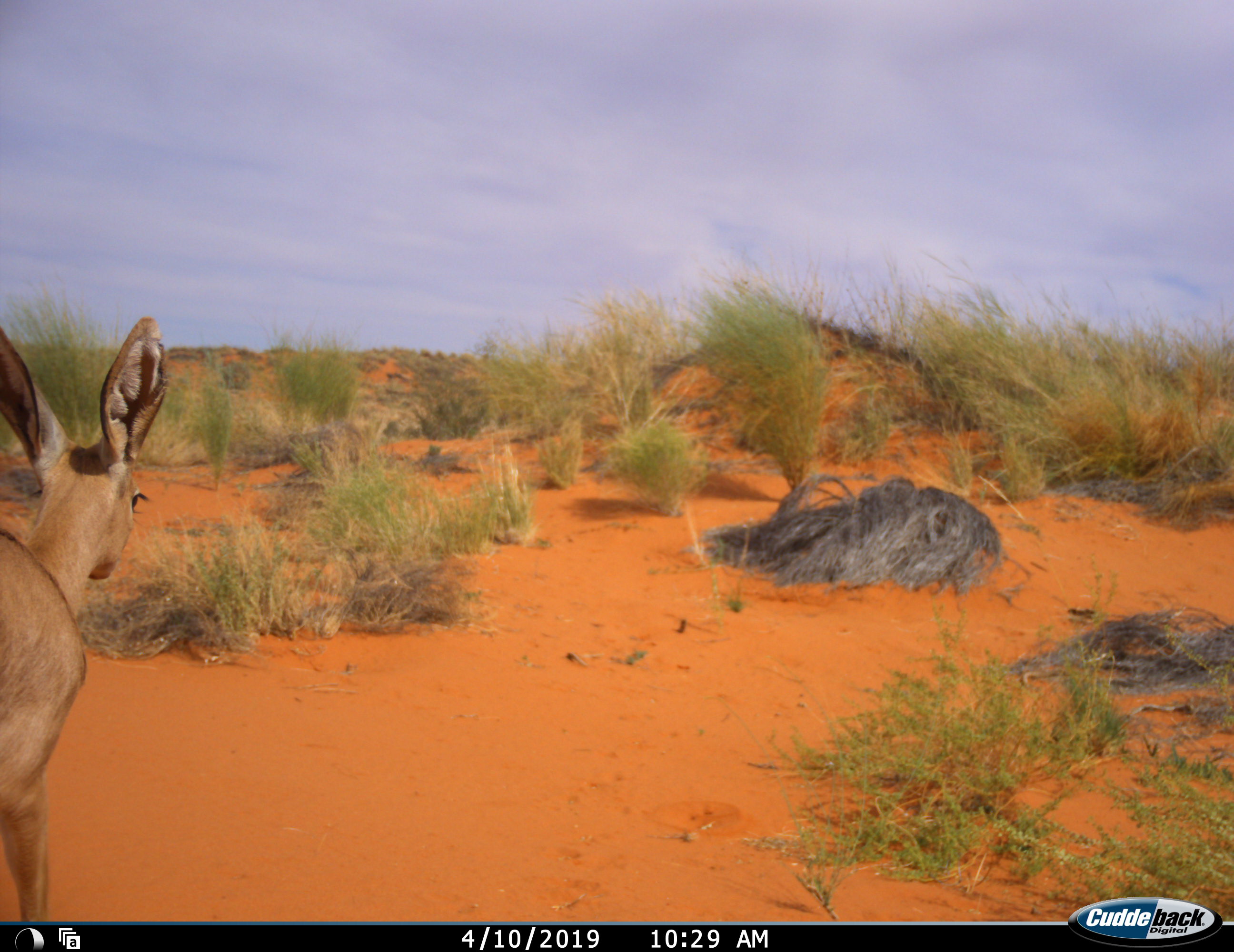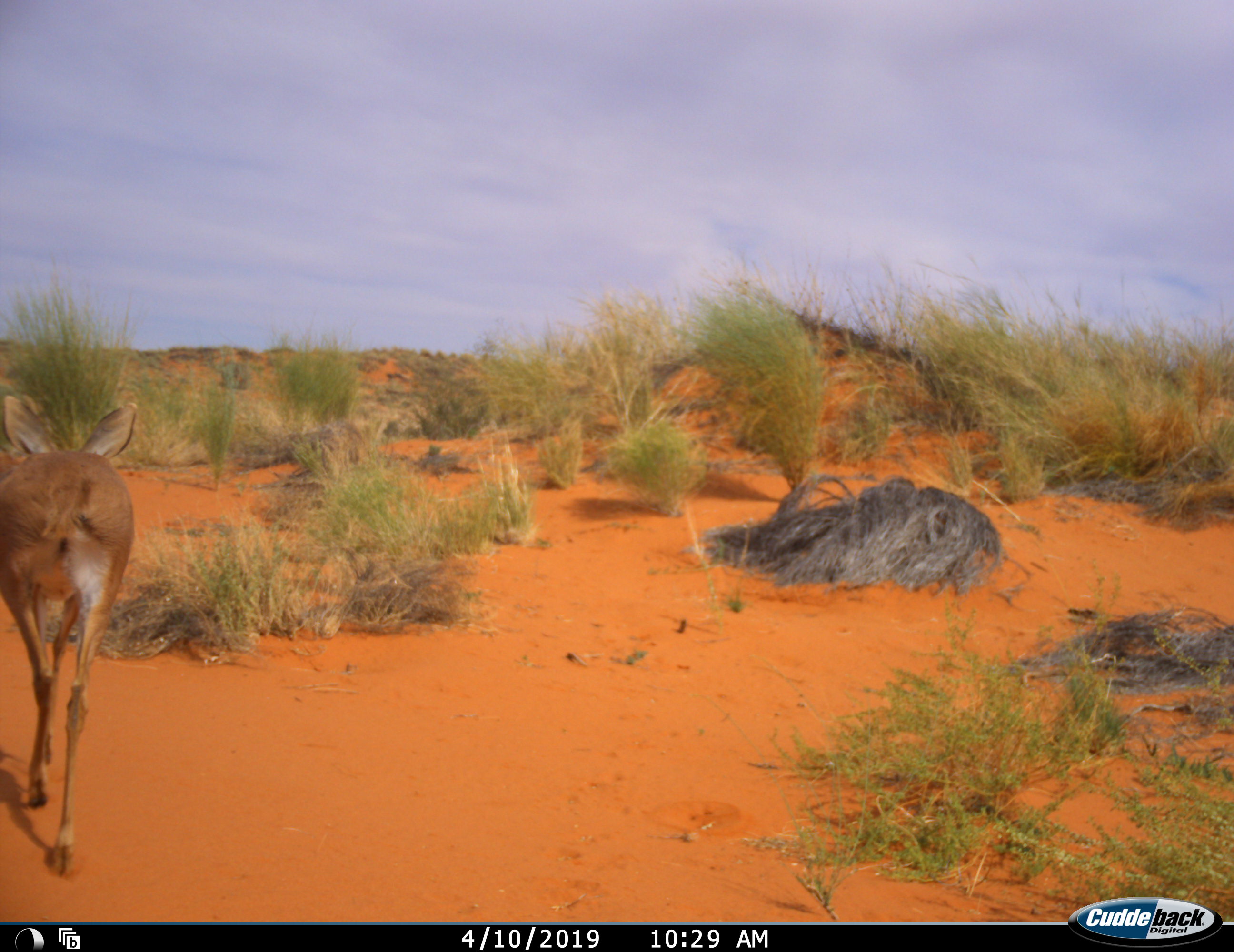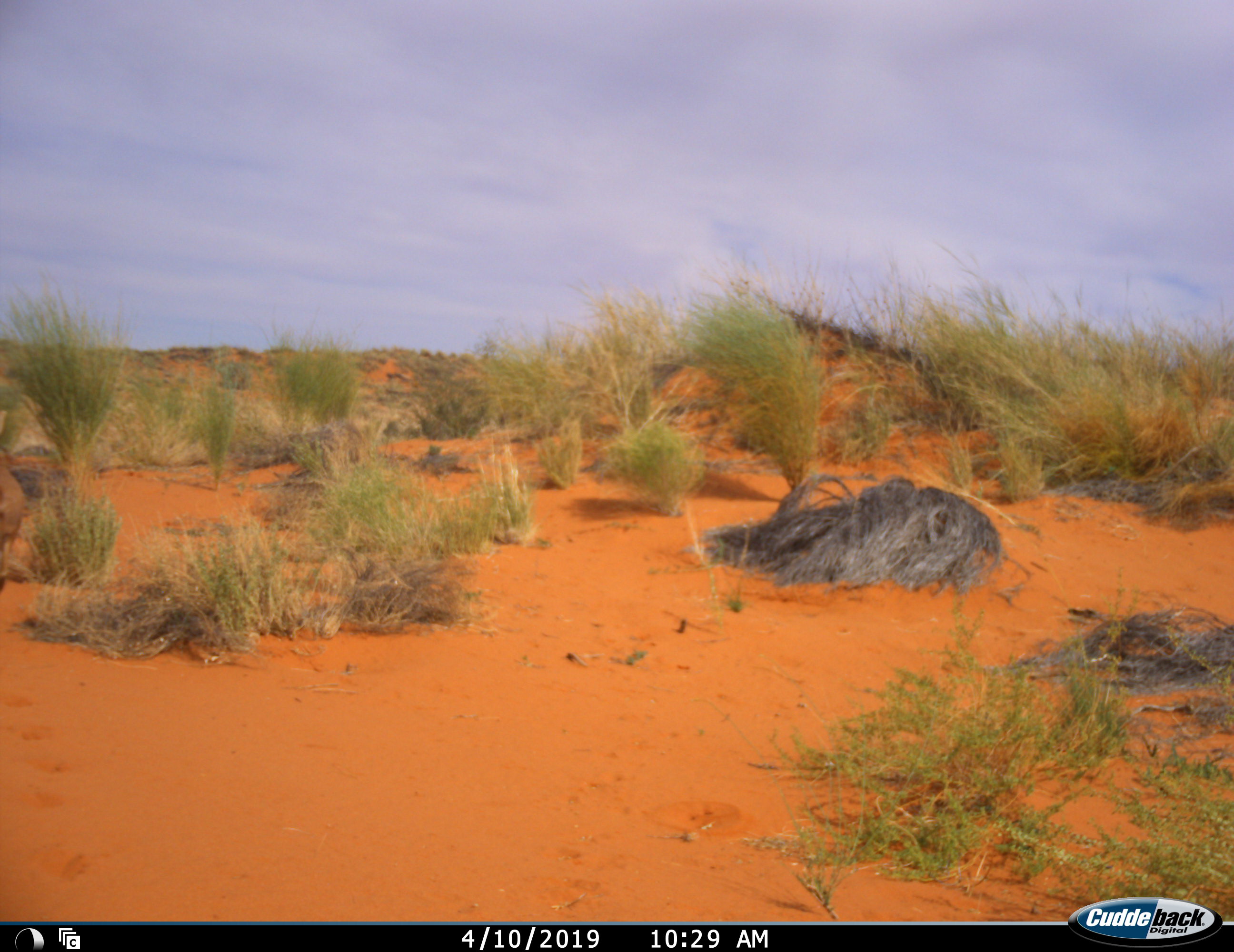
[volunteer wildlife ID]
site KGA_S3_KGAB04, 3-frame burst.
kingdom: Animalia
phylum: Chordata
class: Mammalia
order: Artiodactyla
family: Bovidae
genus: Raphicerus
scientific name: Raphicerus campestris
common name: steenbok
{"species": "steenbok (Raphicerus campestris)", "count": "1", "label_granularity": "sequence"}